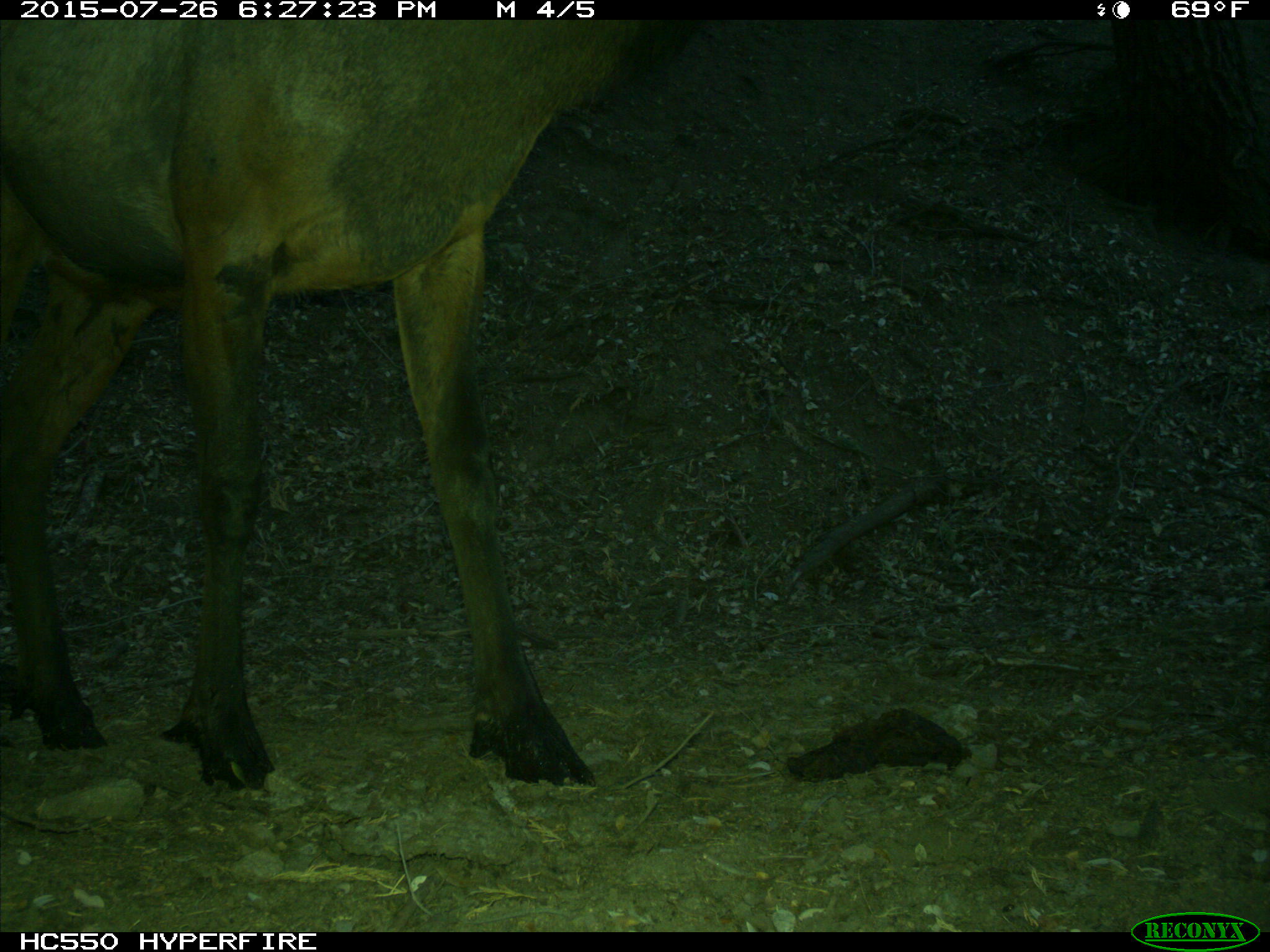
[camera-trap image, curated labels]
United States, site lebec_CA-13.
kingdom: Animalia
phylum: Chordata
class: Mammalia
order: Artiodactyla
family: Cervidae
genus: Cervus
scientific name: Cervus canadensis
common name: elk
Cervus canadensis (elk).